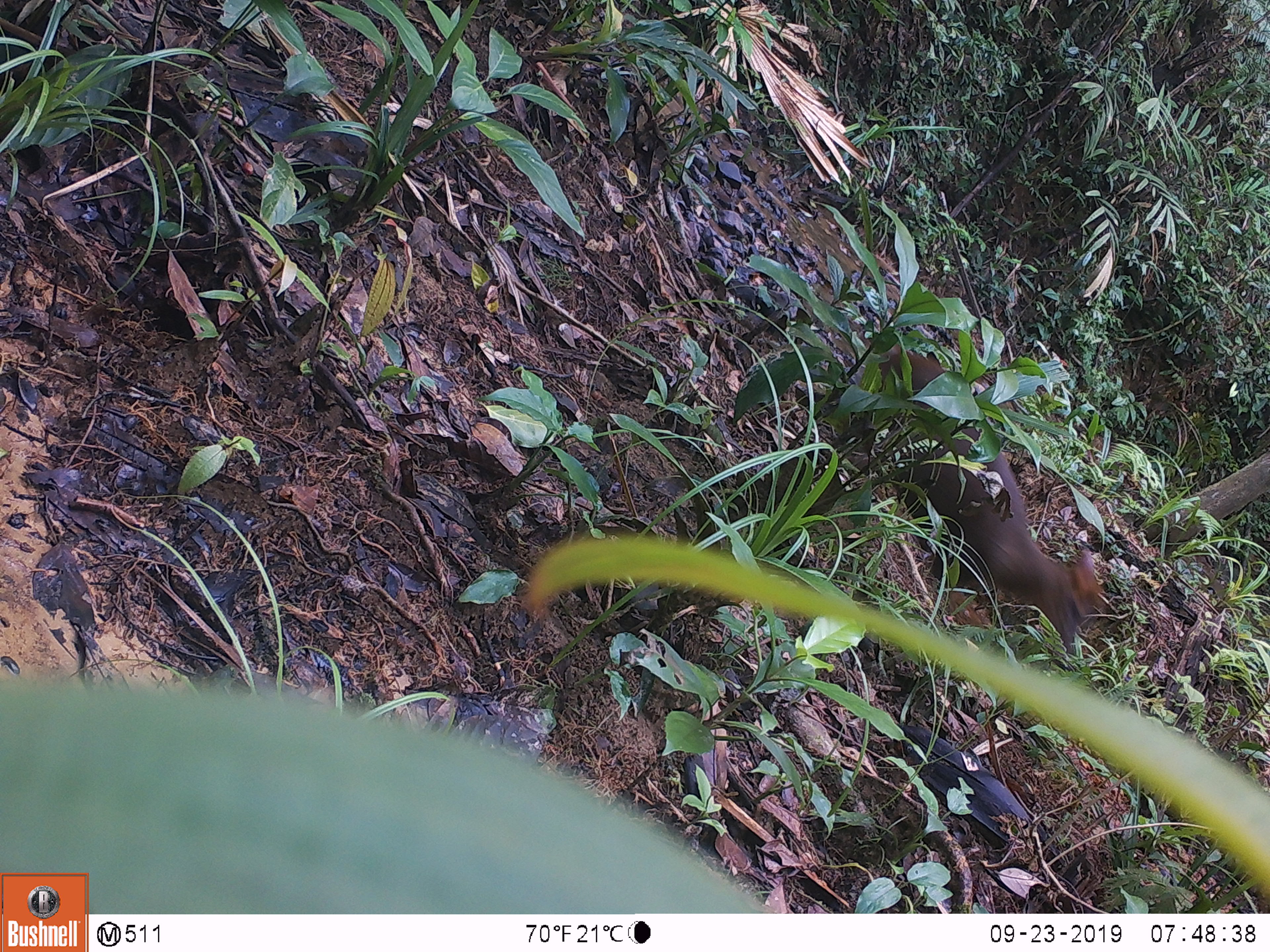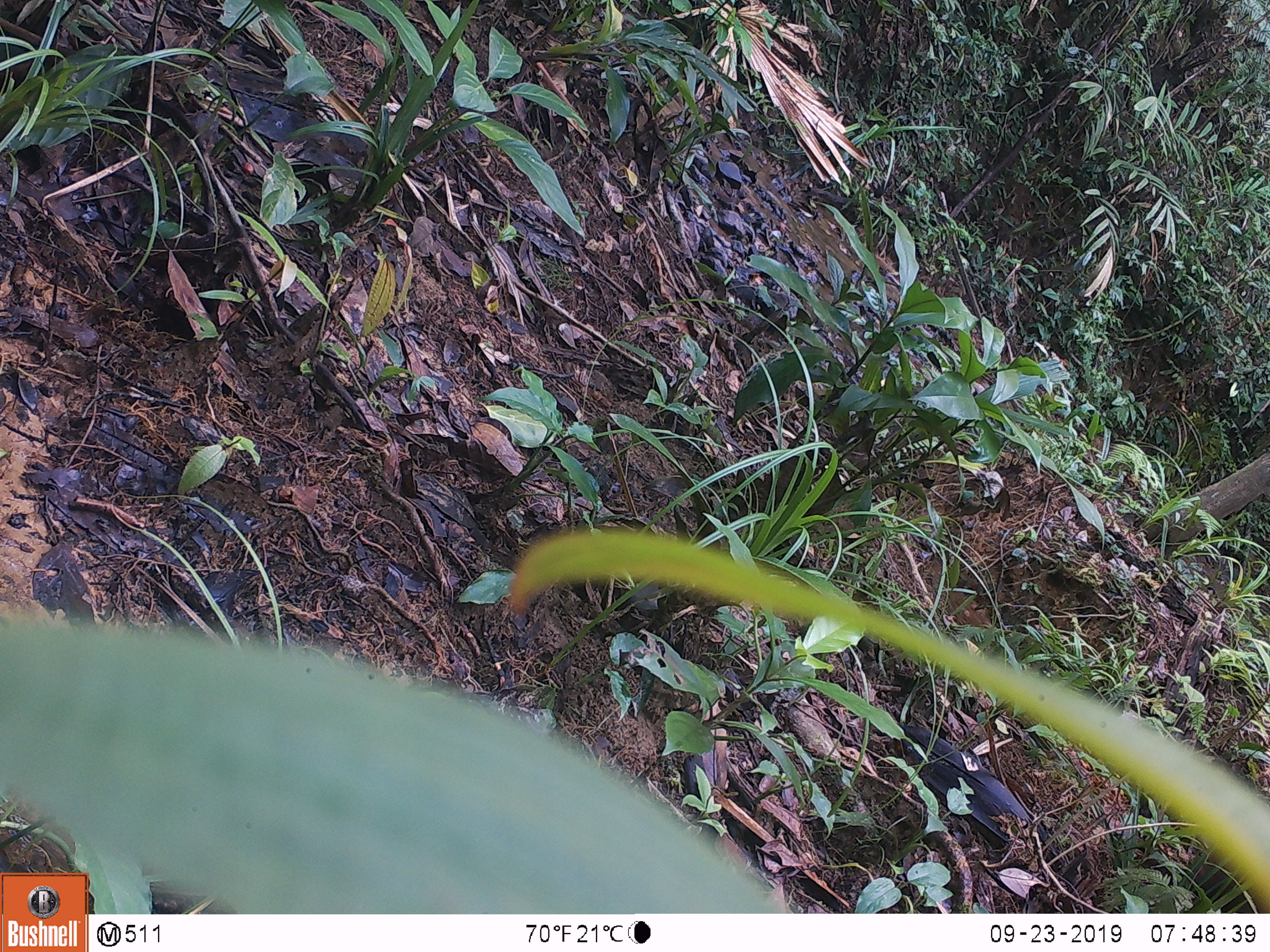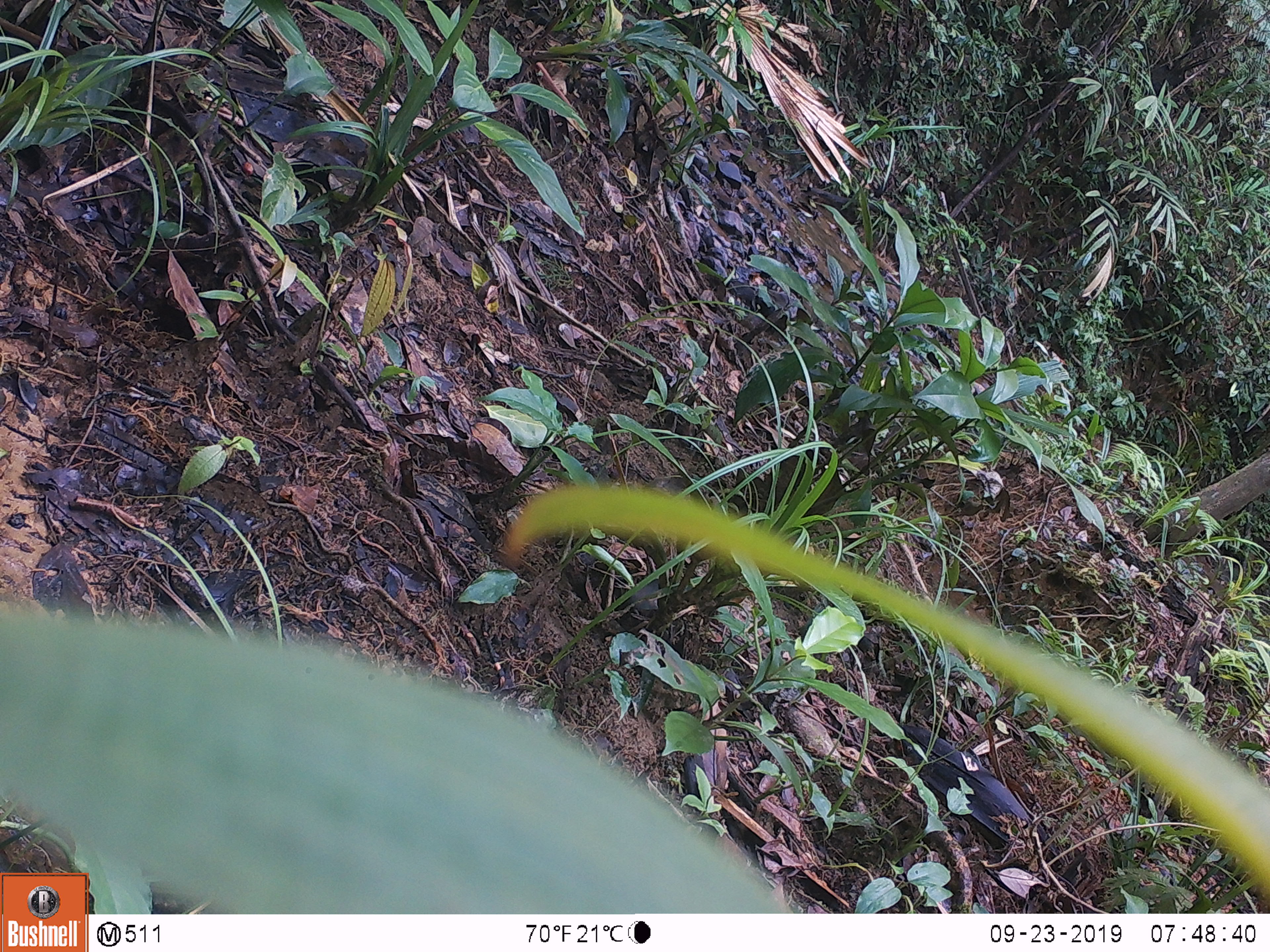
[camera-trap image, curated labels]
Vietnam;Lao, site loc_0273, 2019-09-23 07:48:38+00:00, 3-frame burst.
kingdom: Animalia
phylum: Chordata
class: Mammalia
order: Artiodactyla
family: Cervidae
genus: Muntiacus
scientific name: Muntiacus rooseveltorum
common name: roosevelt's muntjac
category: roosevelts muntjac group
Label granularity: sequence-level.